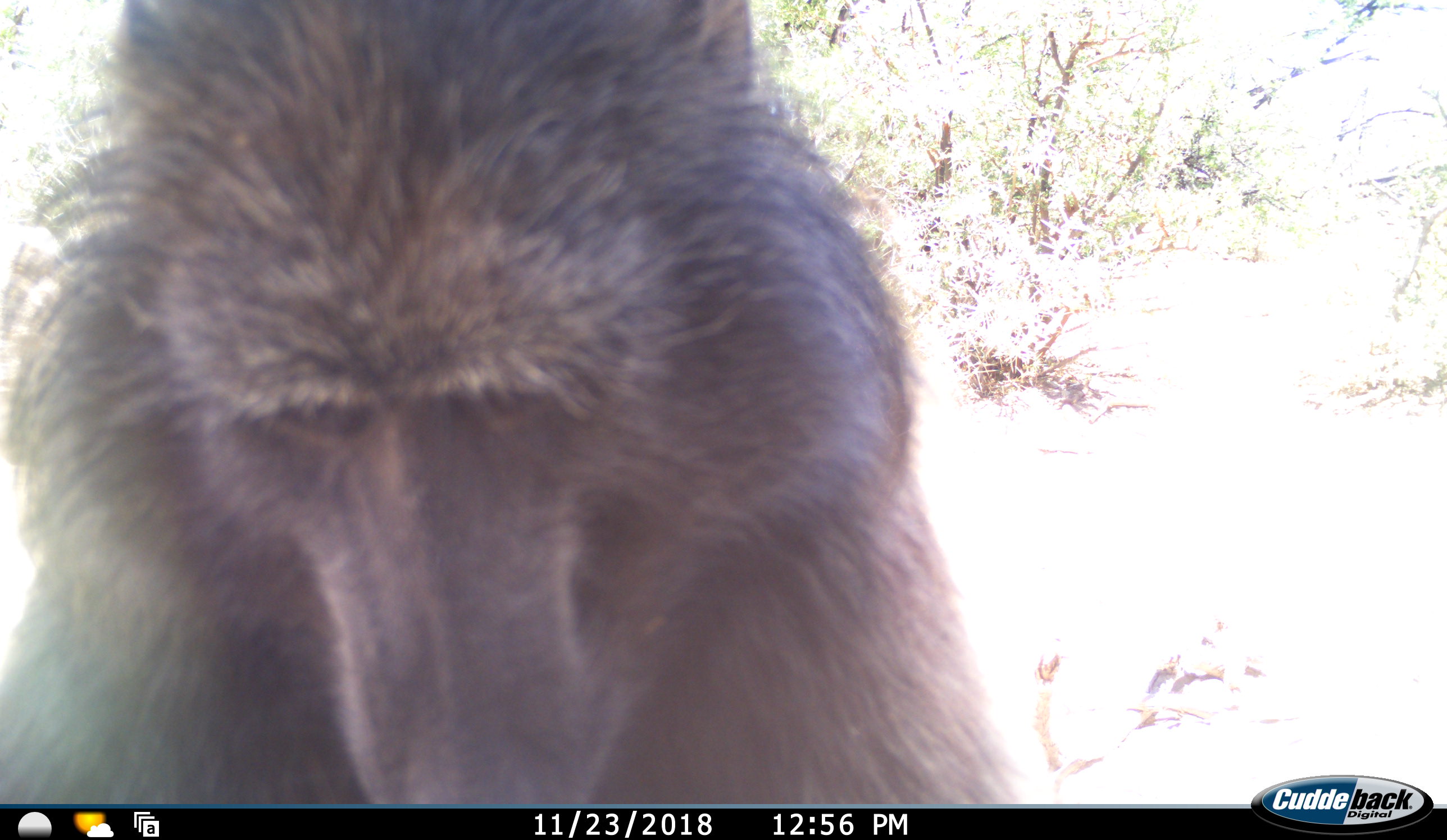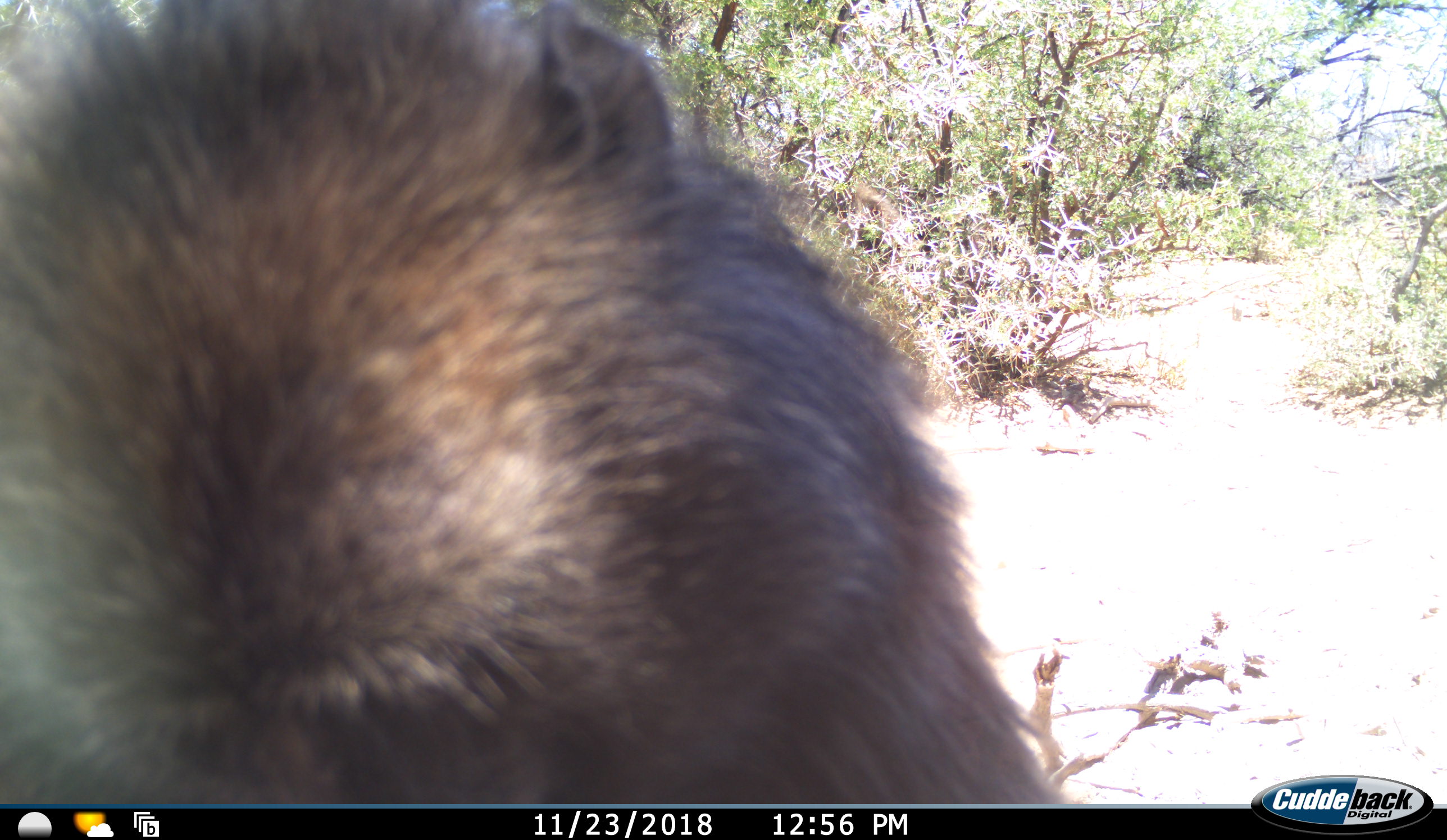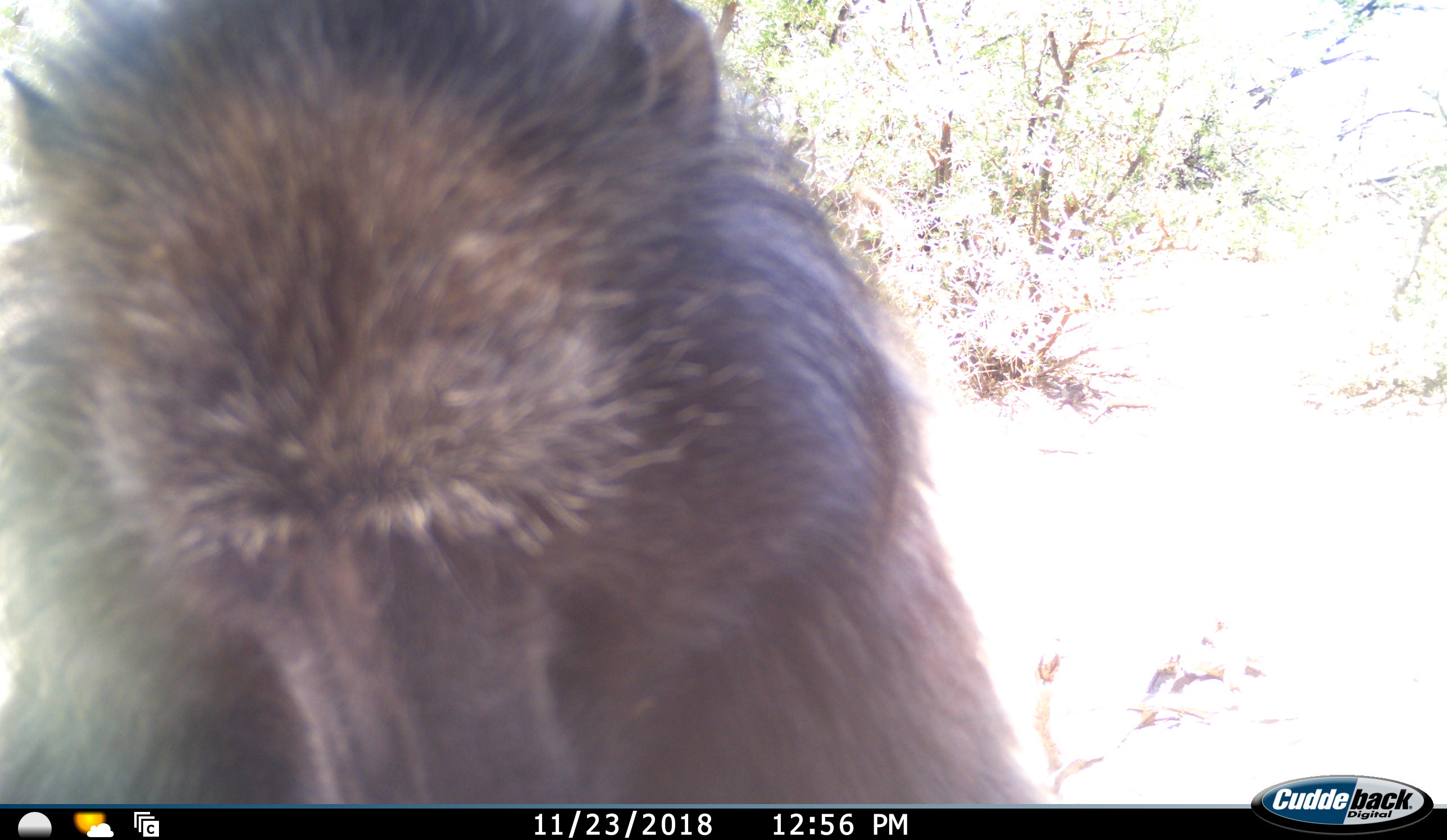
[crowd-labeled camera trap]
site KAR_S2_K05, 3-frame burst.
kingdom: Animalia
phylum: Chordata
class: Mammalia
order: Primates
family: Cercopithecidae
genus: Papio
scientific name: Papio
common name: baboon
Baboon (Papio), count 1. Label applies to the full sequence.